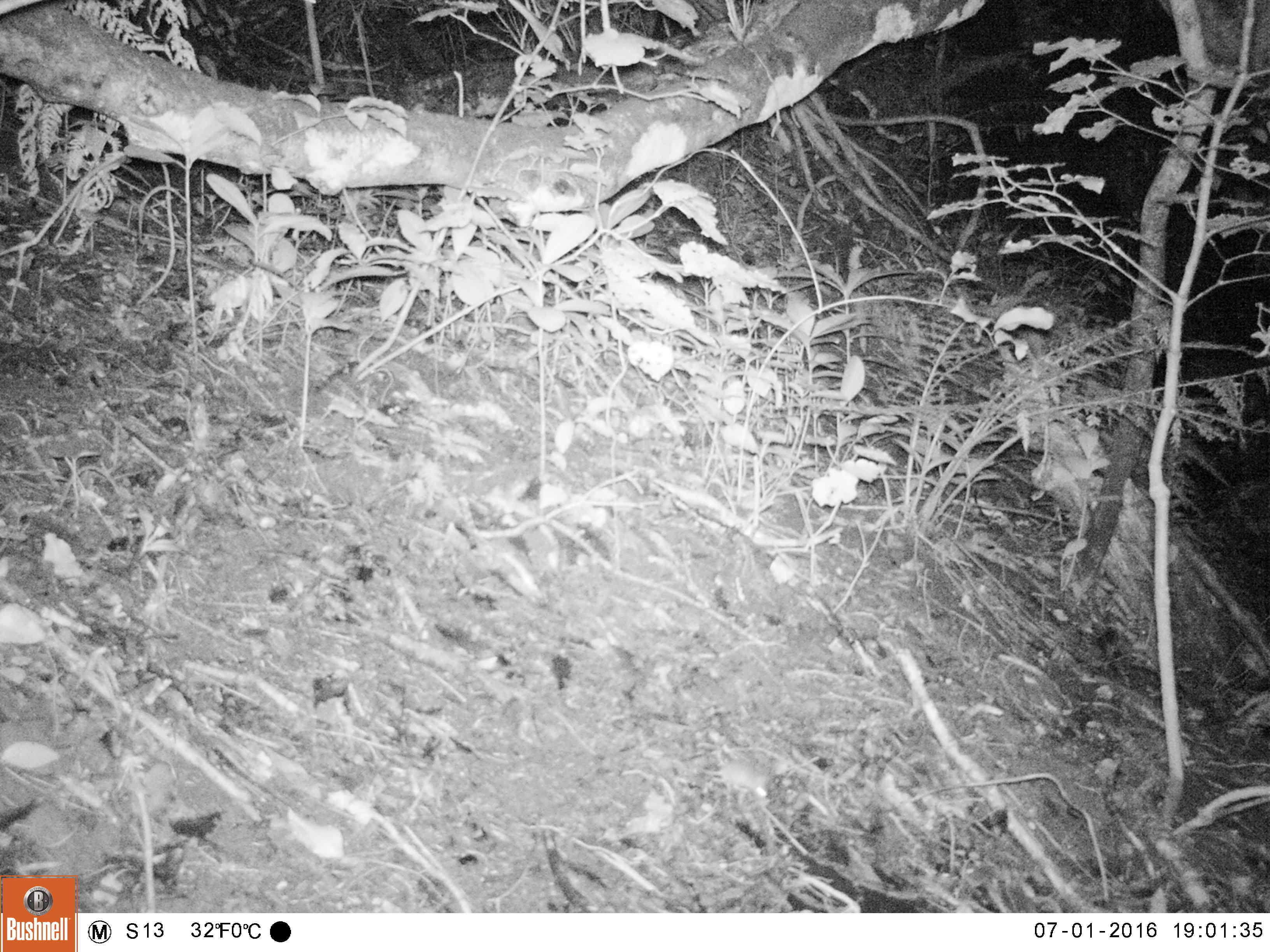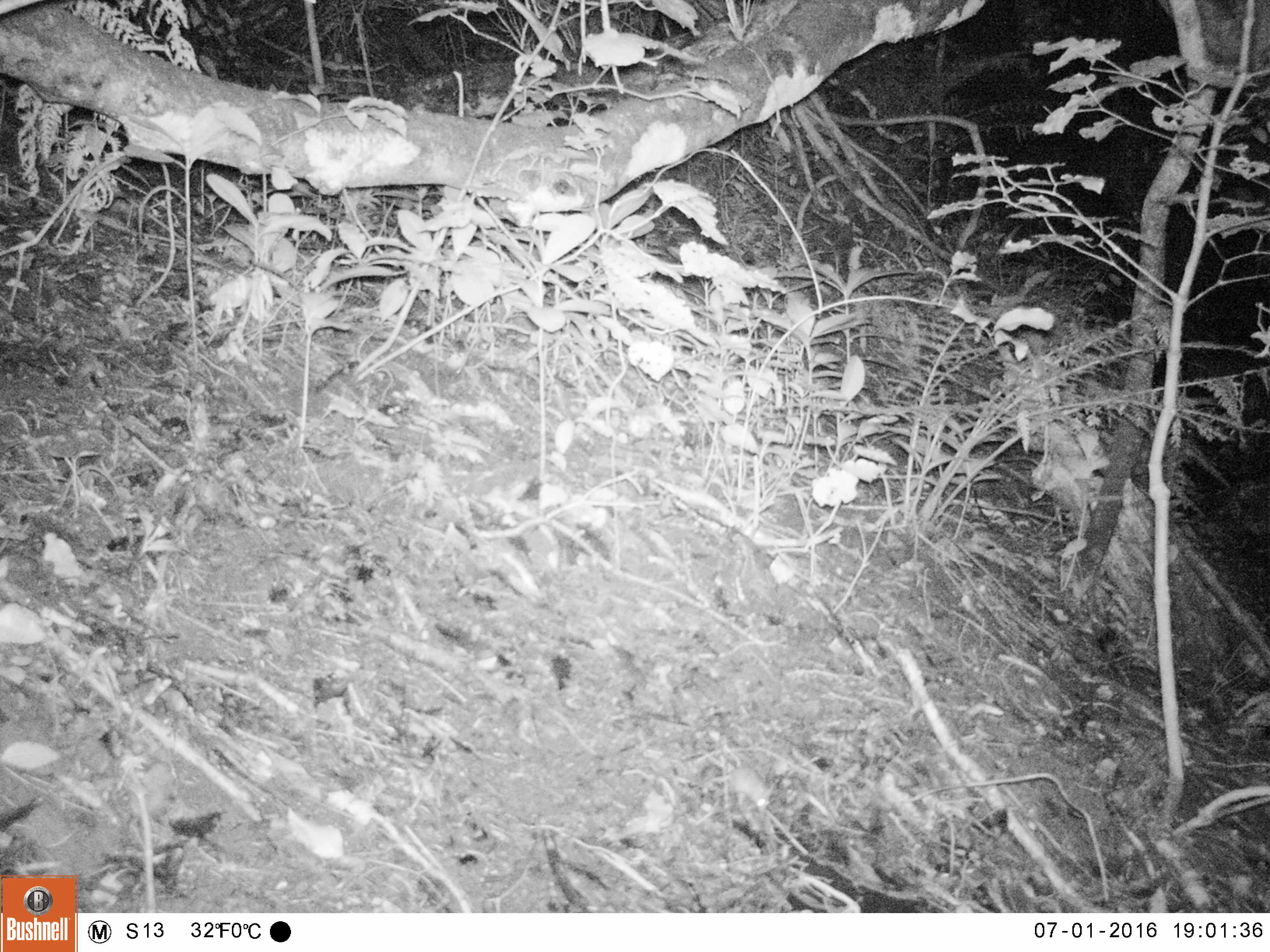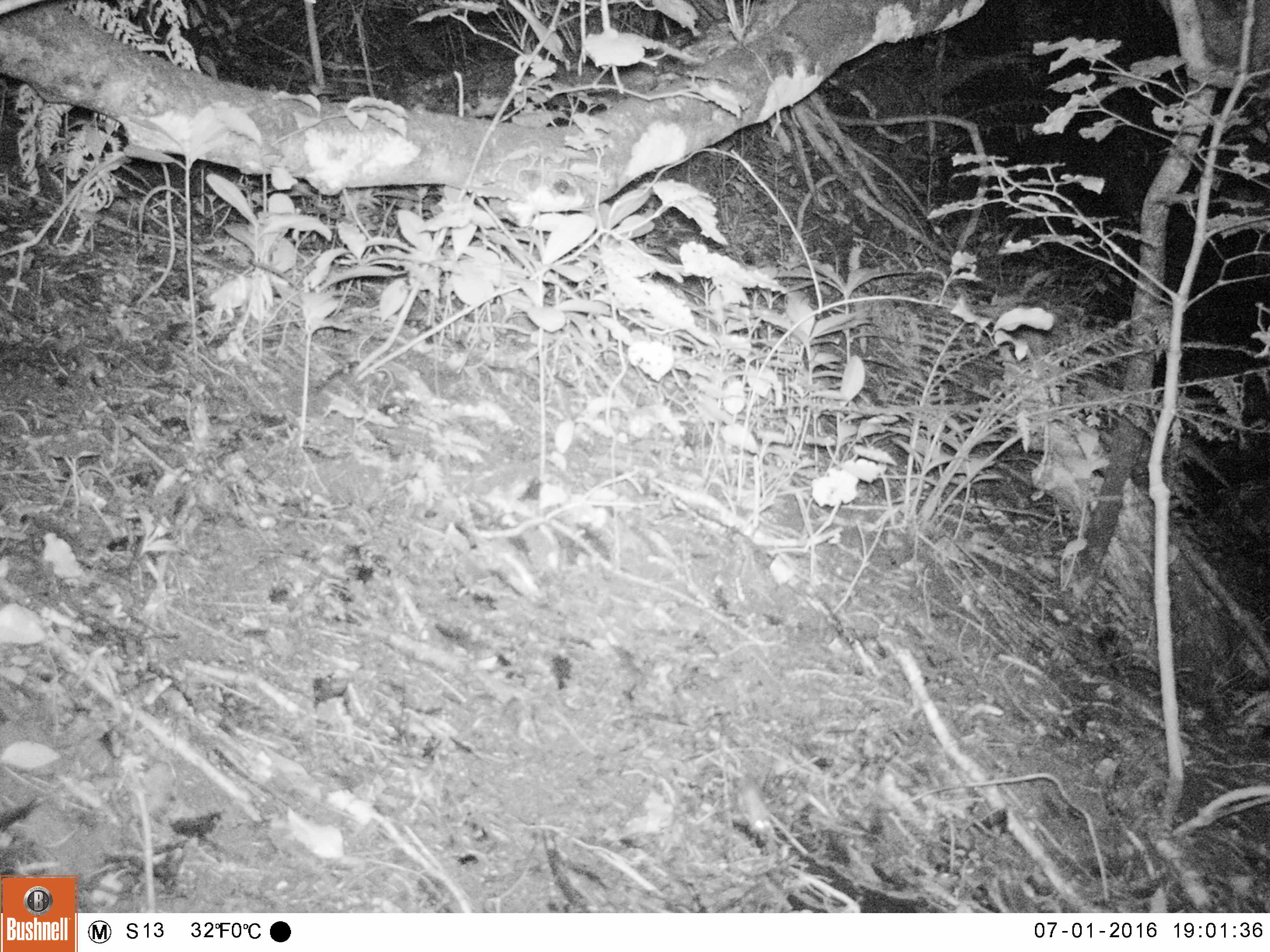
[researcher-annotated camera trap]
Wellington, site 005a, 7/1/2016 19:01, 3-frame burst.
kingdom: Animalia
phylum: Chordata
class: Mammalia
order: Rodentia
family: Muridae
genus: Mus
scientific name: Mus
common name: mouse